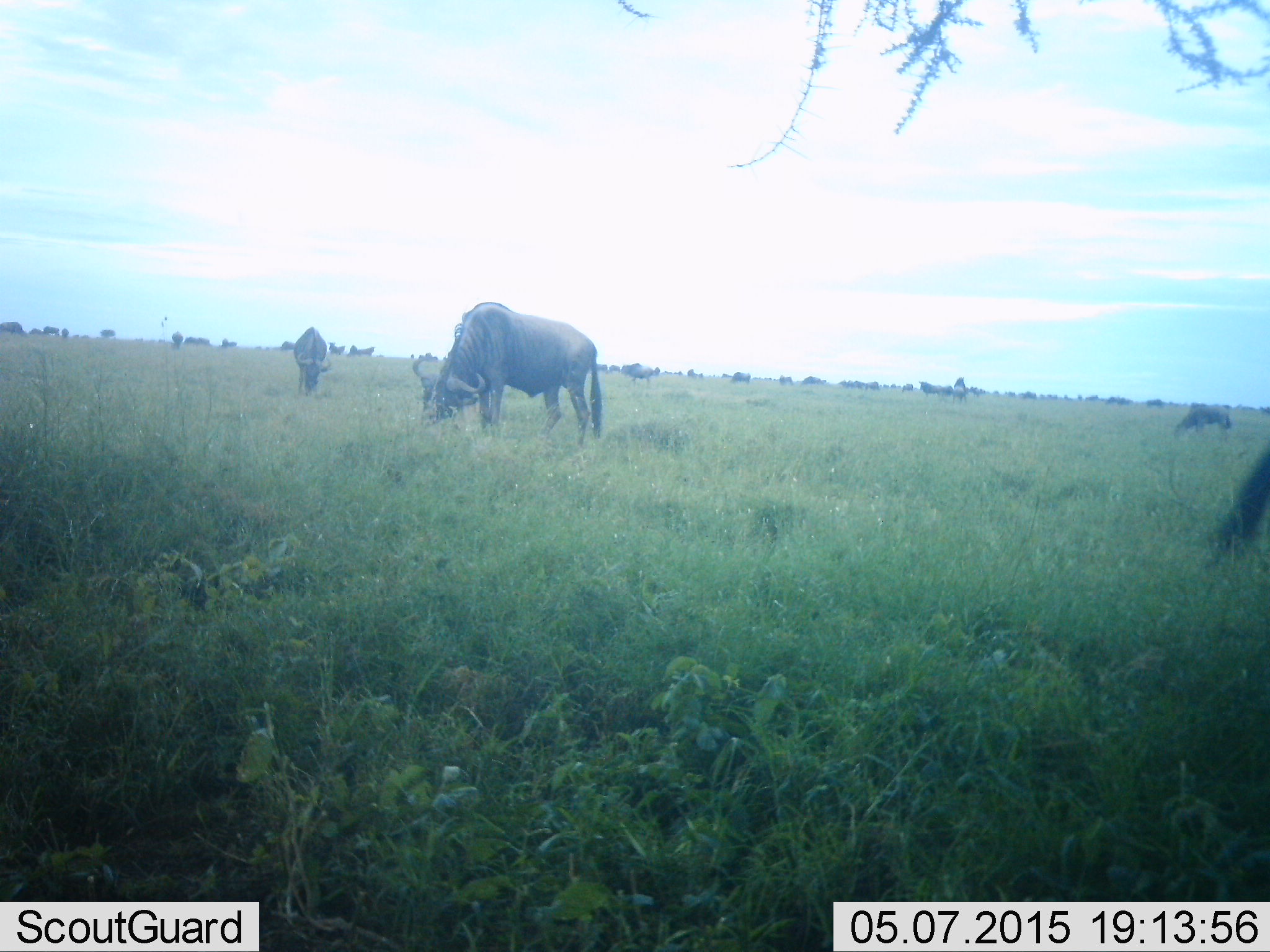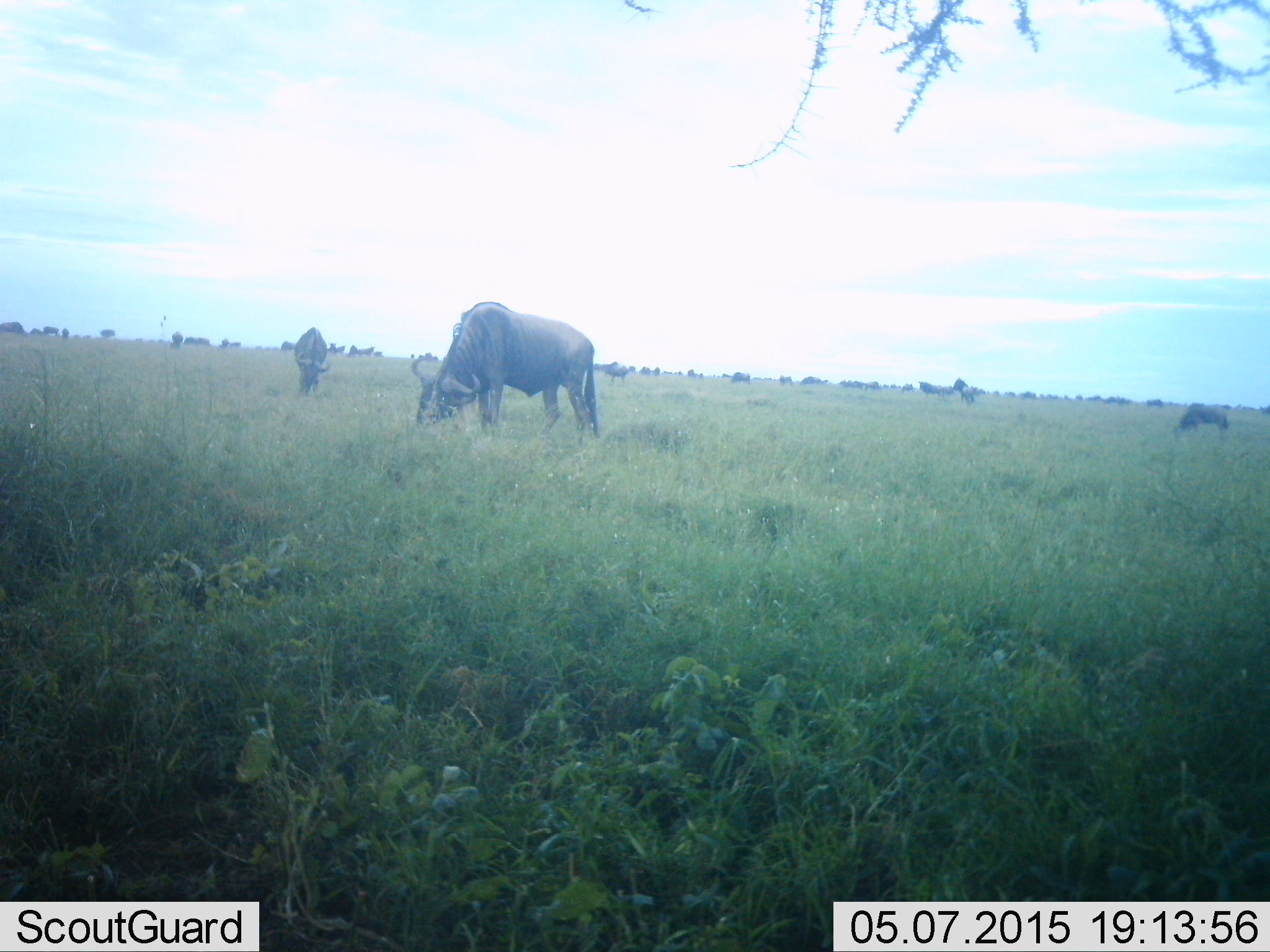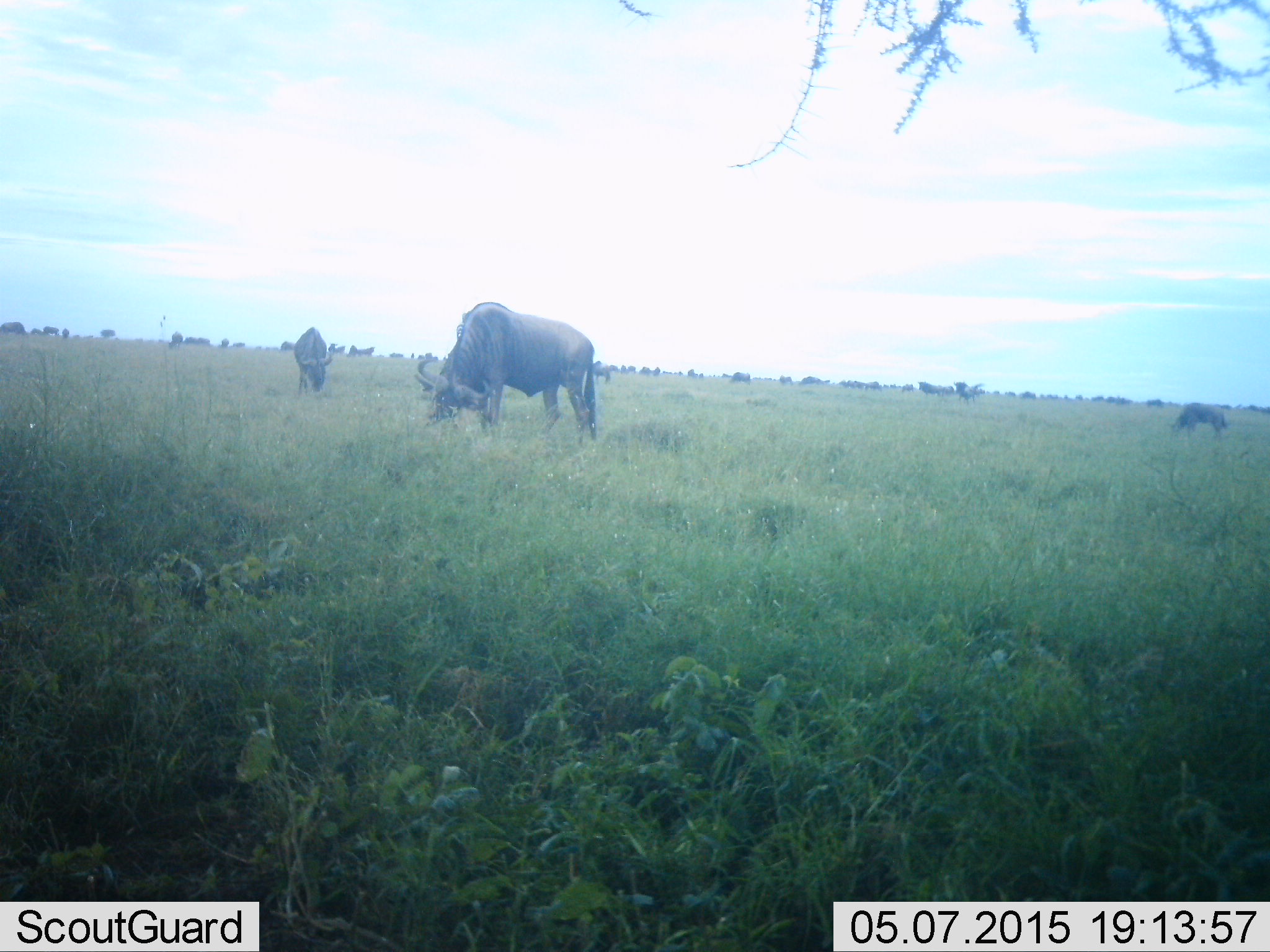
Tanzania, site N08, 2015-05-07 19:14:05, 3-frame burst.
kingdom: Animalia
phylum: Chordata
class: Mammalia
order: Artiodactyla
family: Bovidae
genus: Connochaetes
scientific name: Connochaetes taurinus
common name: blue wildebeest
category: wildebeest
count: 11-50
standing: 40%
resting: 0%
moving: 20%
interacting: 0%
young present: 0%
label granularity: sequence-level